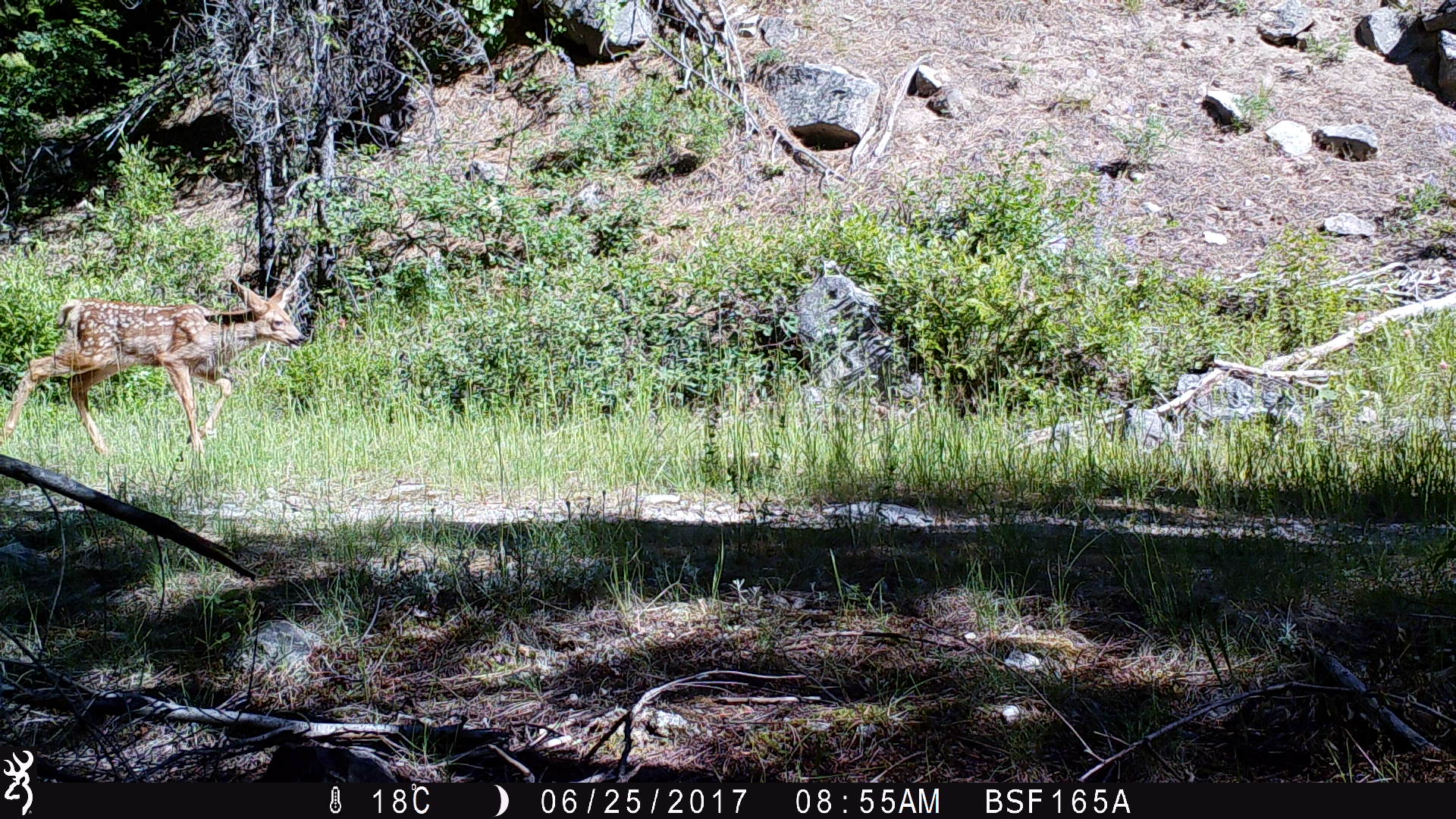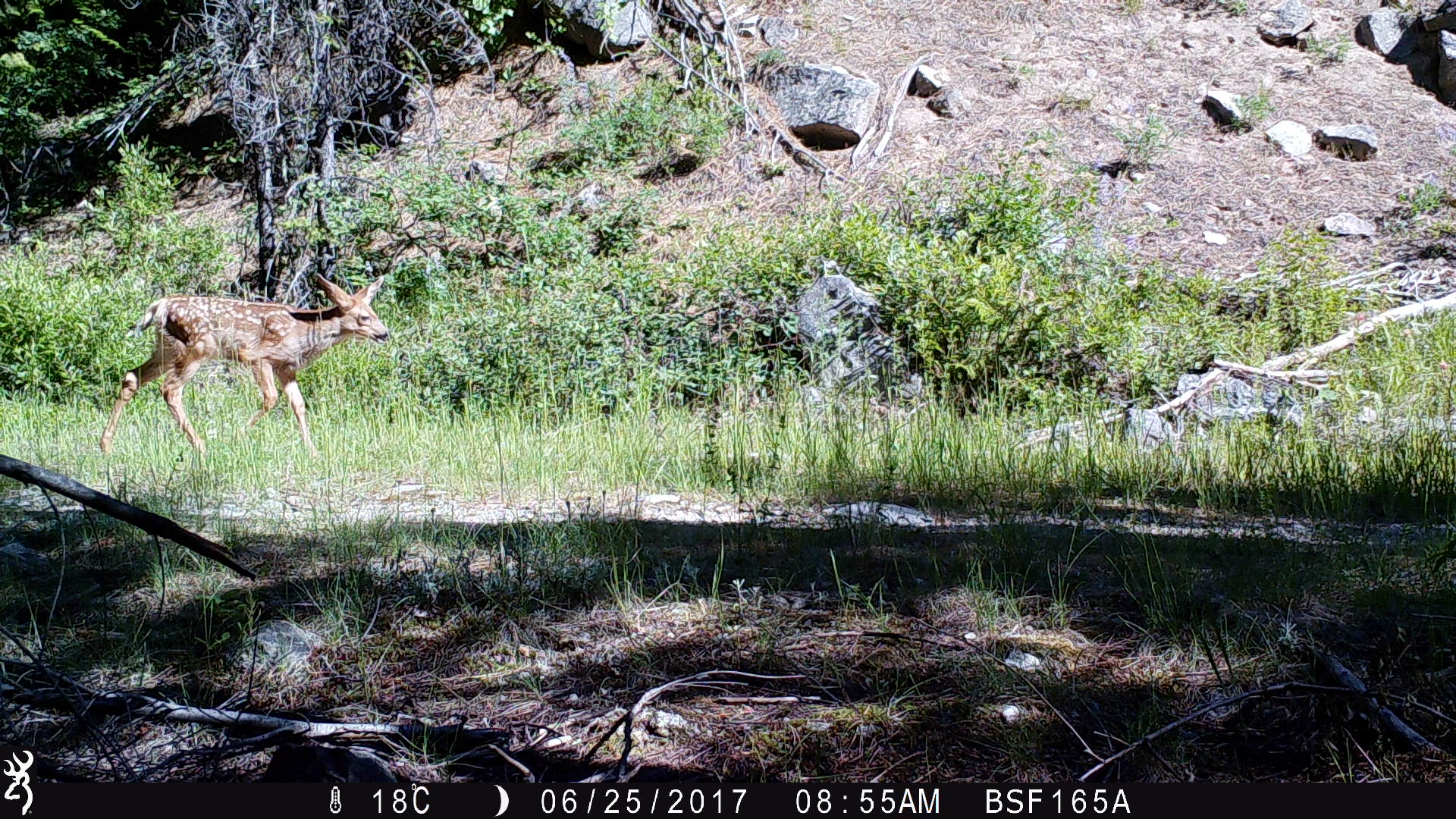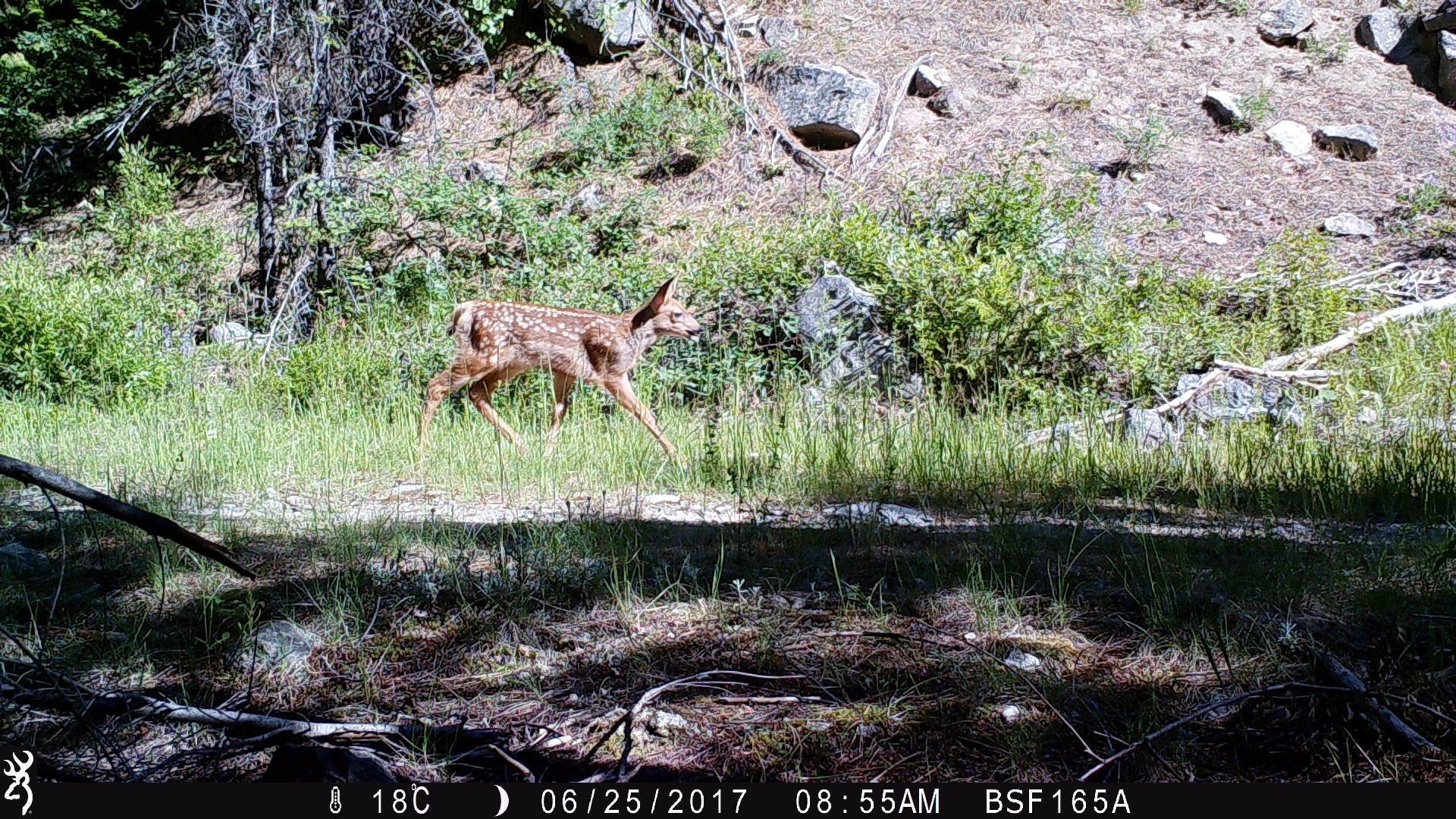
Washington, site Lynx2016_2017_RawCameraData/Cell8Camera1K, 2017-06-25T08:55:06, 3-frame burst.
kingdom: Animalia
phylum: Chordata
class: Mammalia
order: Artiodactyla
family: Cervidae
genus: Odocoileus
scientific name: Odocoileus hemionus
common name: mule deer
Odocoileus hemionus (mule deer). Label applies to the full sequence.